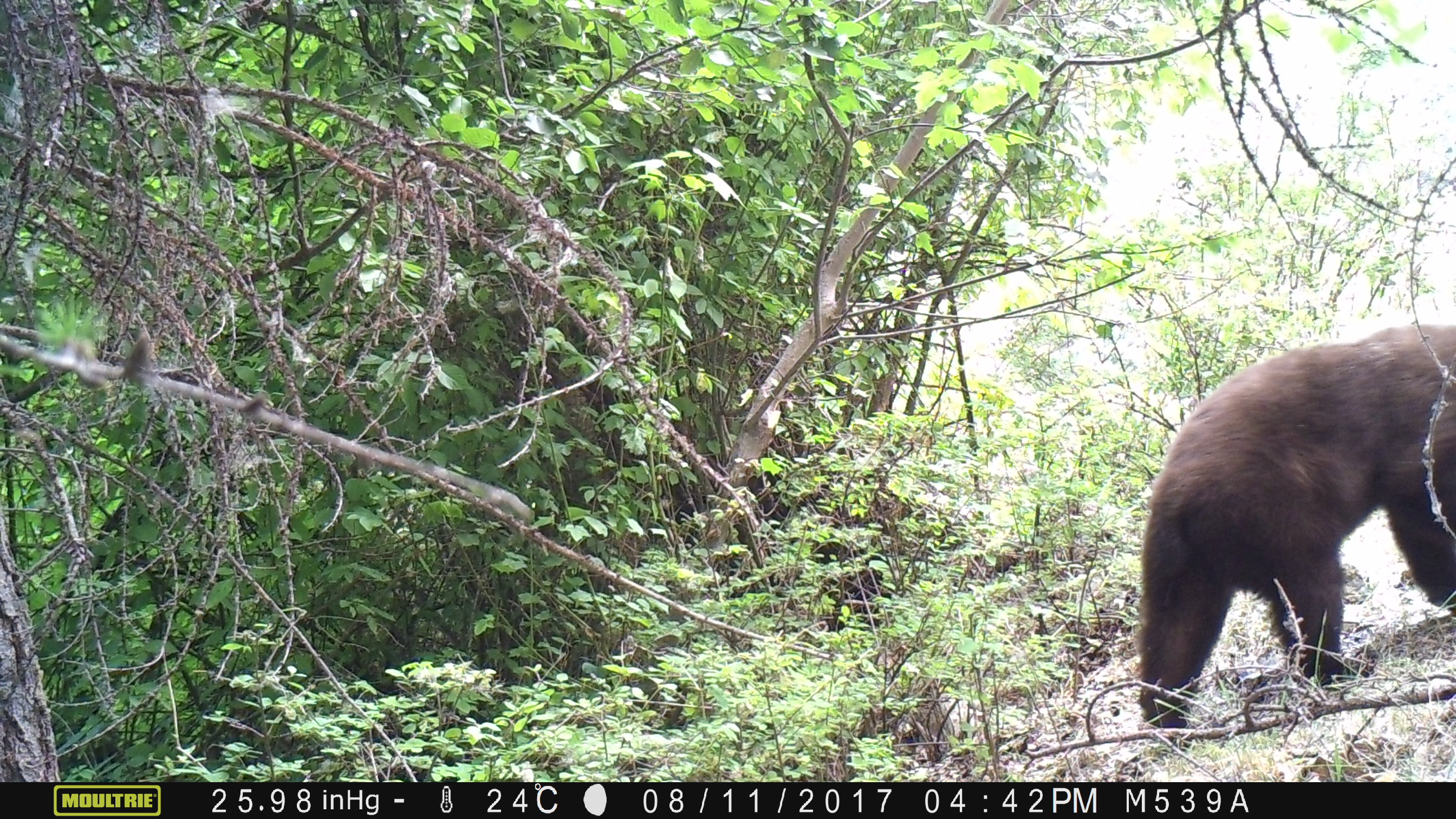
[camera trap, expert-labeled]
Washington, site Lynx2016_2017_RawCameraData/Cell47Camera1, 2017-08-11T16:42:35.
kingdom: Animalia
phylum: Chordata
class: Mammalia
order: Carnivora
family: Ursidae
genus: Ursus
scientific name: Ursus americanus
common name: american black bear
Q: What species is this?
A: Ursus americanus (american black bear).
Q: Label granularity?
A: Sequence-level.